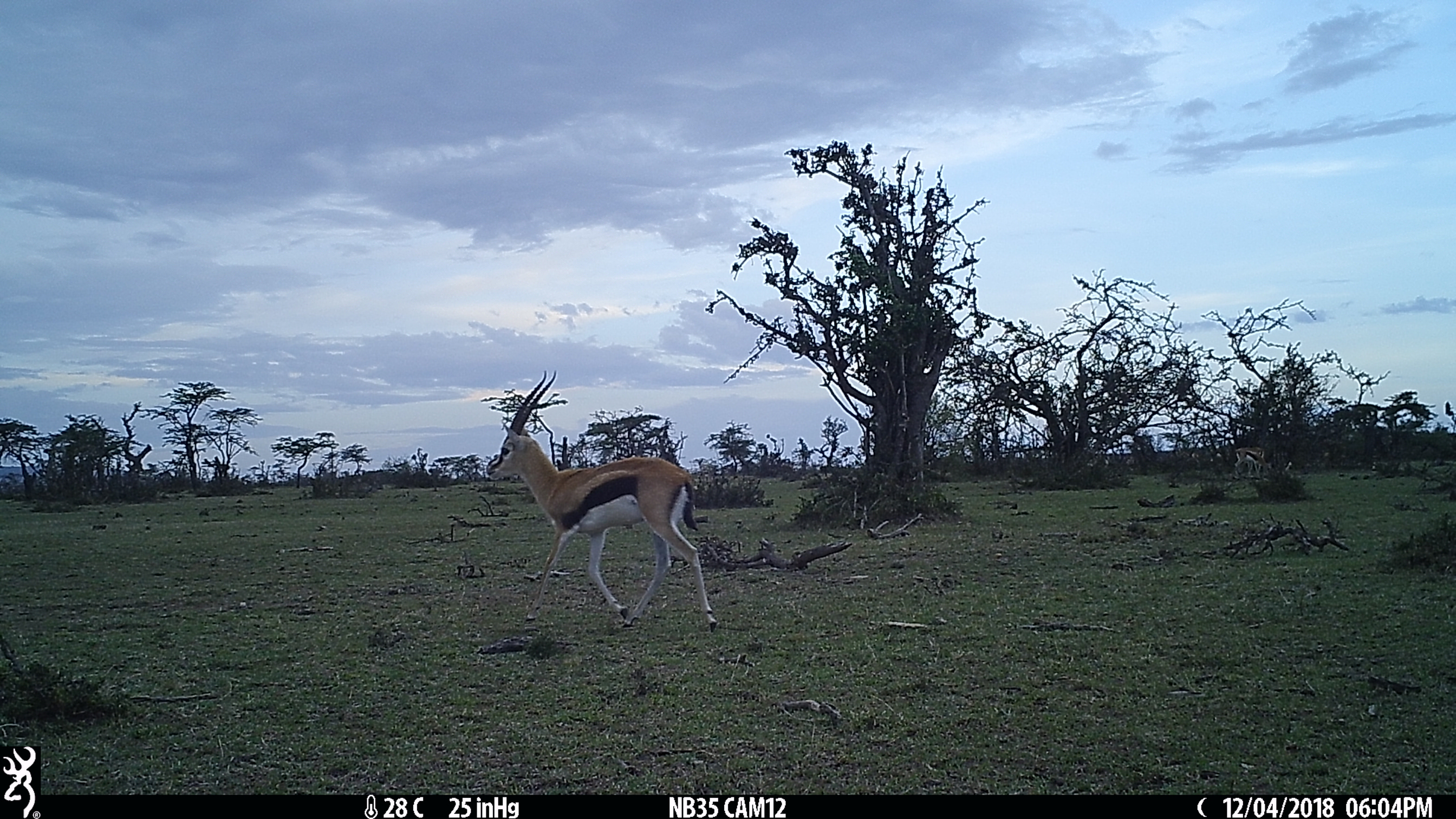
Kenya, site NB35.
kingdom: Animalia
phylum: Chordata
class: Mammalia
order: Artiodactyla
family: Bovidae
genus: Eudorcas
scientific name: Eudorcas thomsonii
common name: thomon's gazelle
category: gazelle thomsons